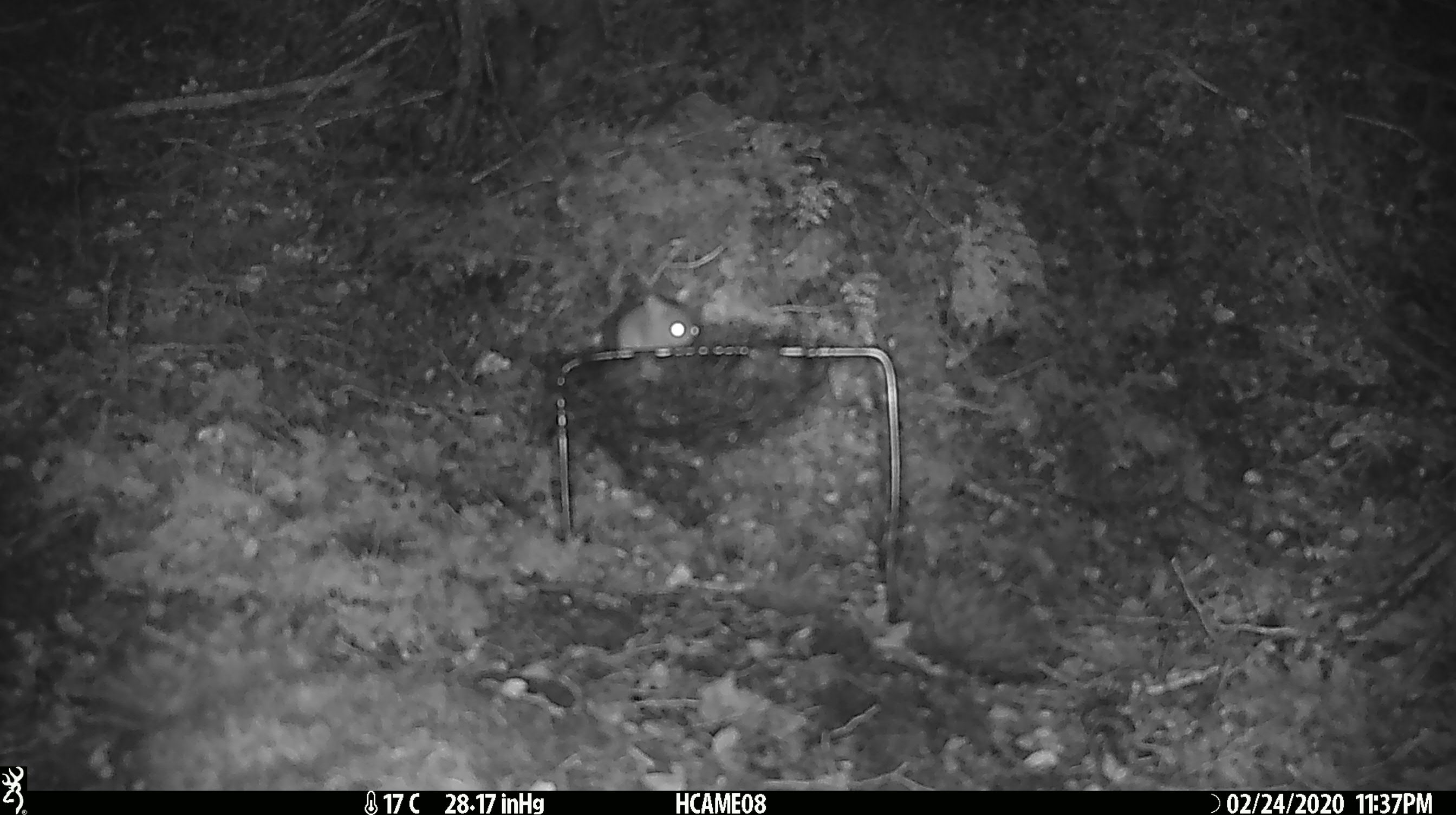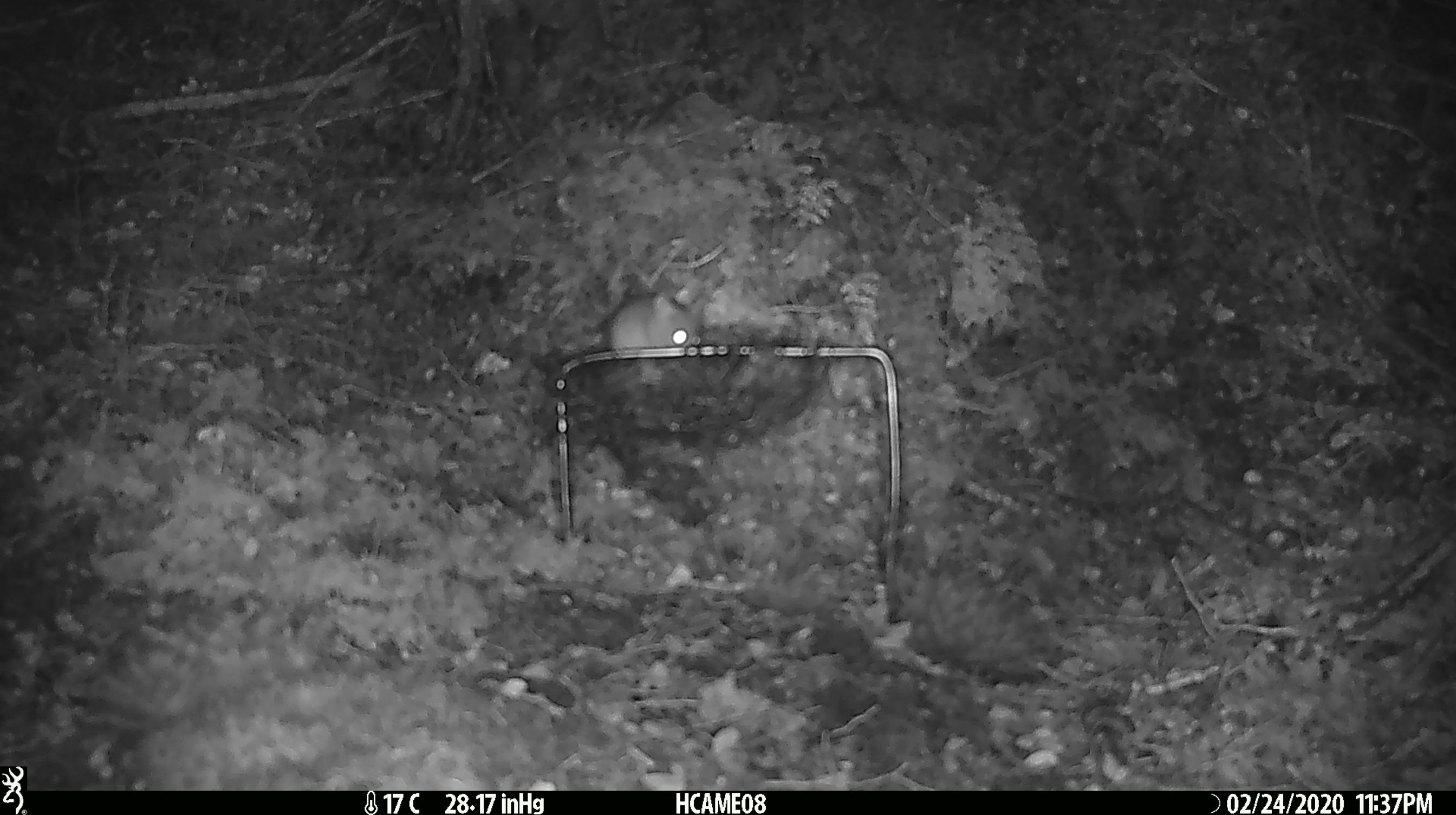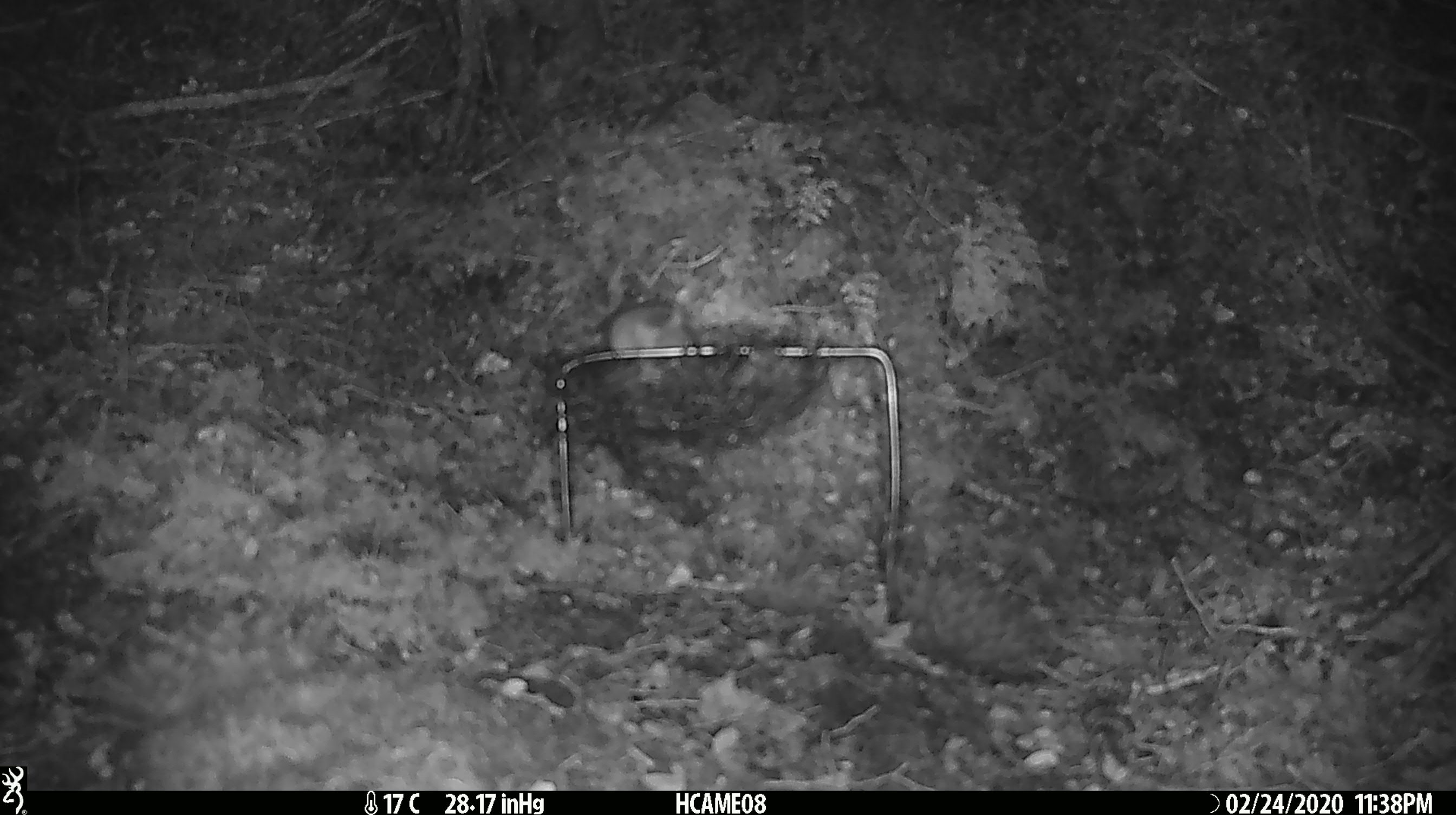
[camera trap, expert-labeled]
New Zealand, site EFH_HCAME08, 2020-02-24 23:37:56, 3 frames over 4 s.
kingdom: Animalia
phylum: Chordata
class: Mammalia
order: Rodentia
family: Muridae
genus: Mus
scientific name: Mus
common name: mouse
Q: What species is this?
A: Mouse (Mus).